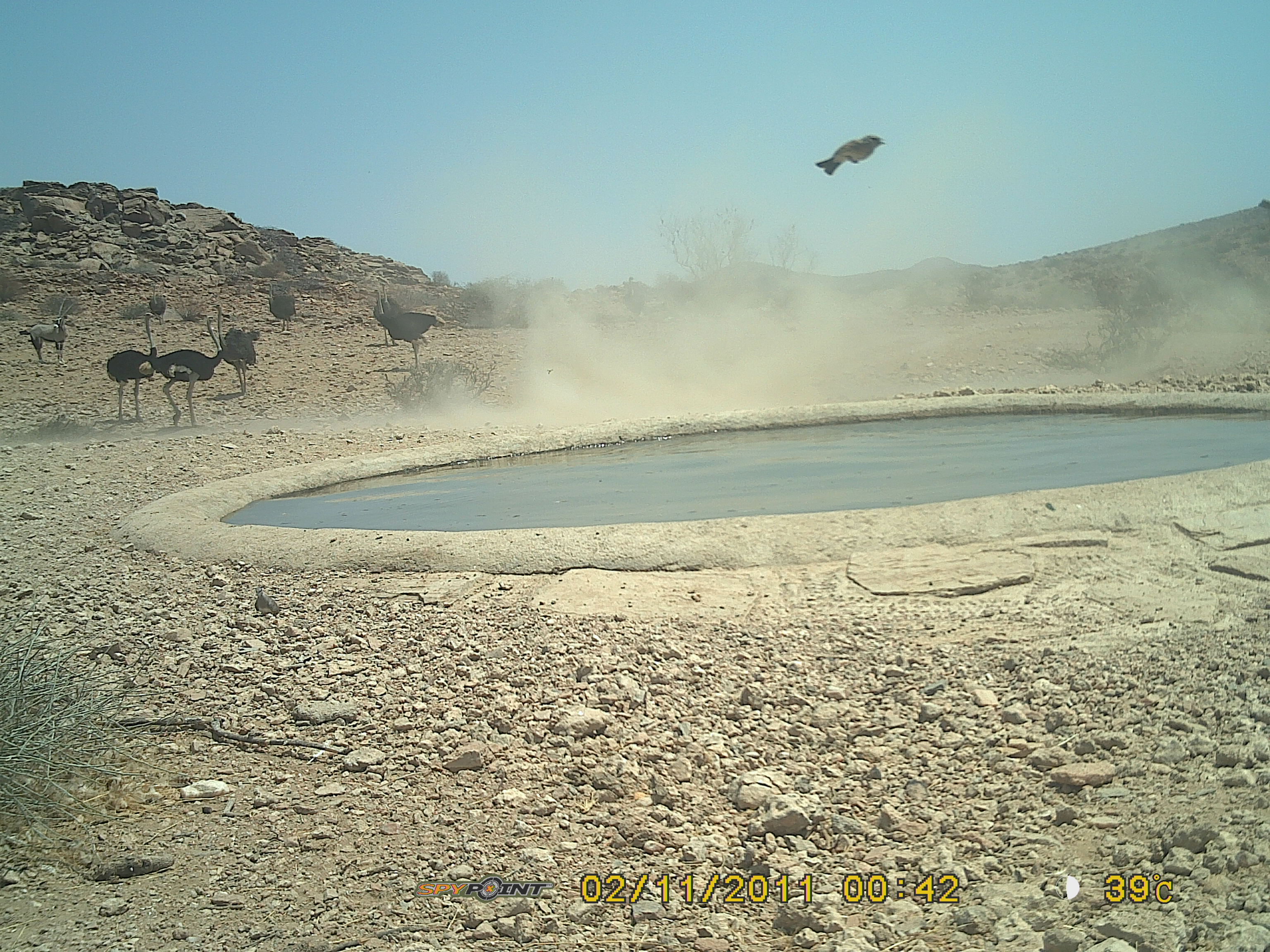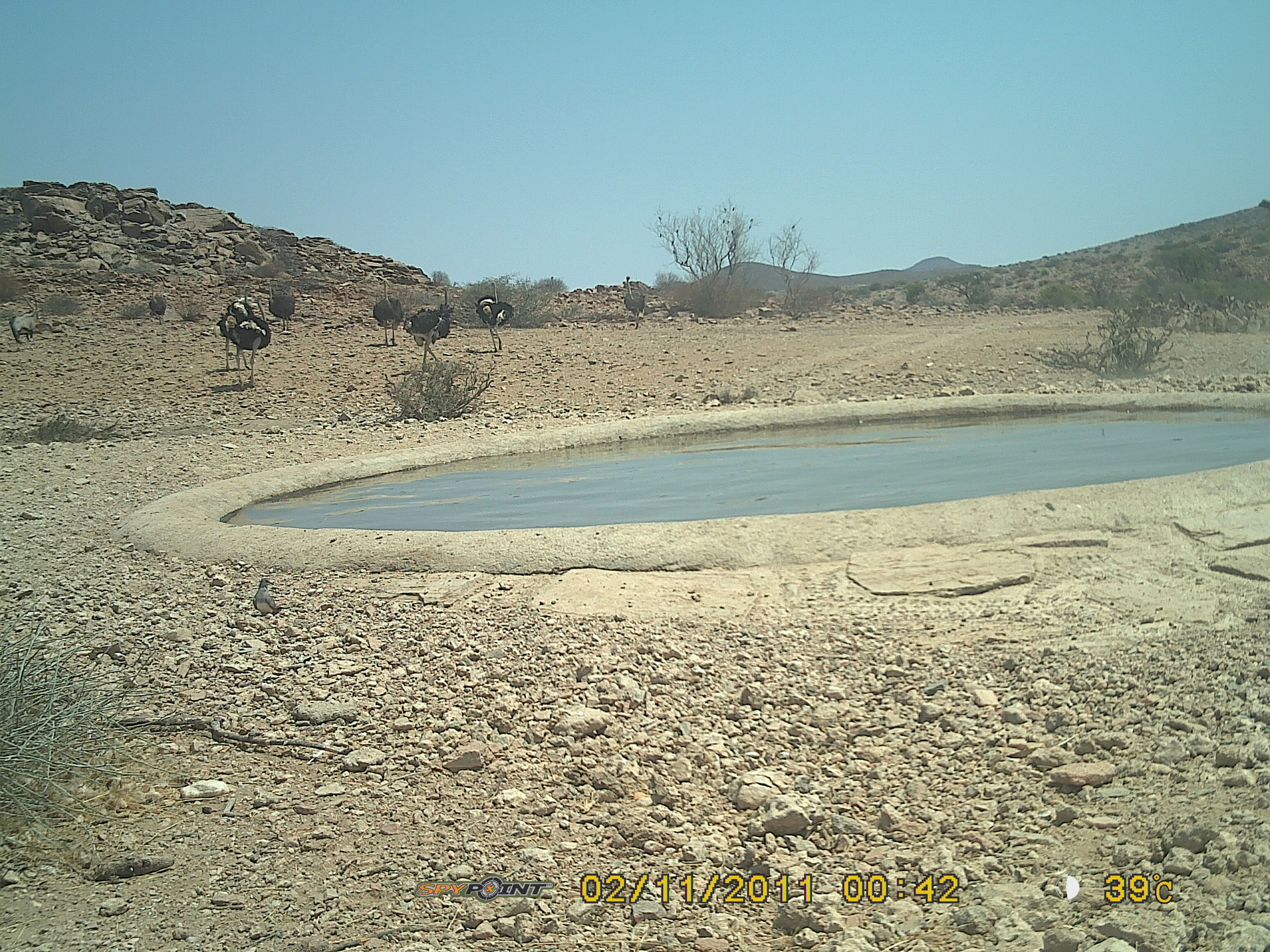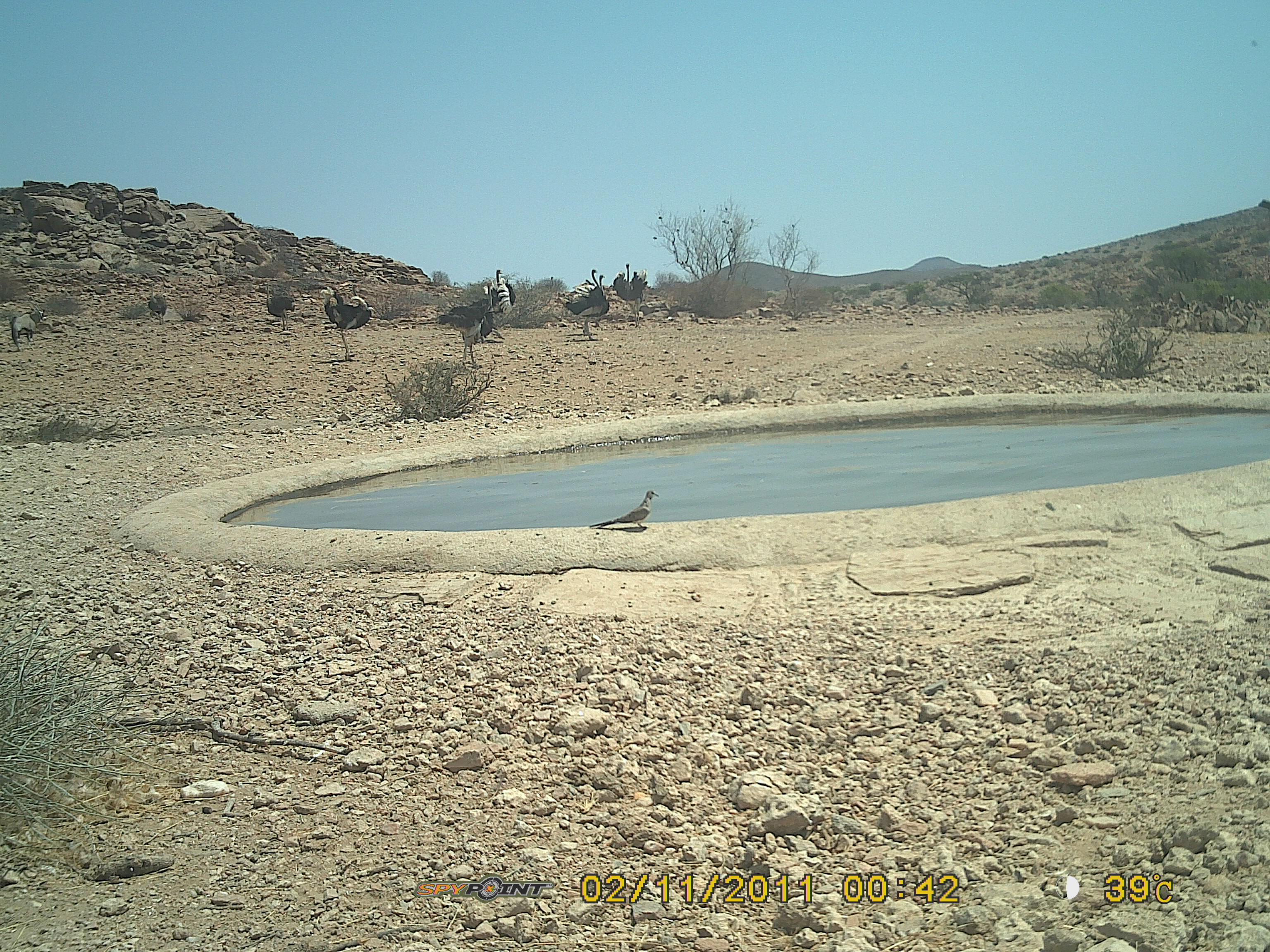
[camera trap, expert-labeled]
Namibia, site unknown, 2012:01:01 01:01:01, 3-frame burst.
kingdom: Animalia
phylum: Chordata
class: Aves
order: Struthioniformes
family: Struthionidae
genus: Struthio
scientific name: Struthio camelus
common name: common ostrich